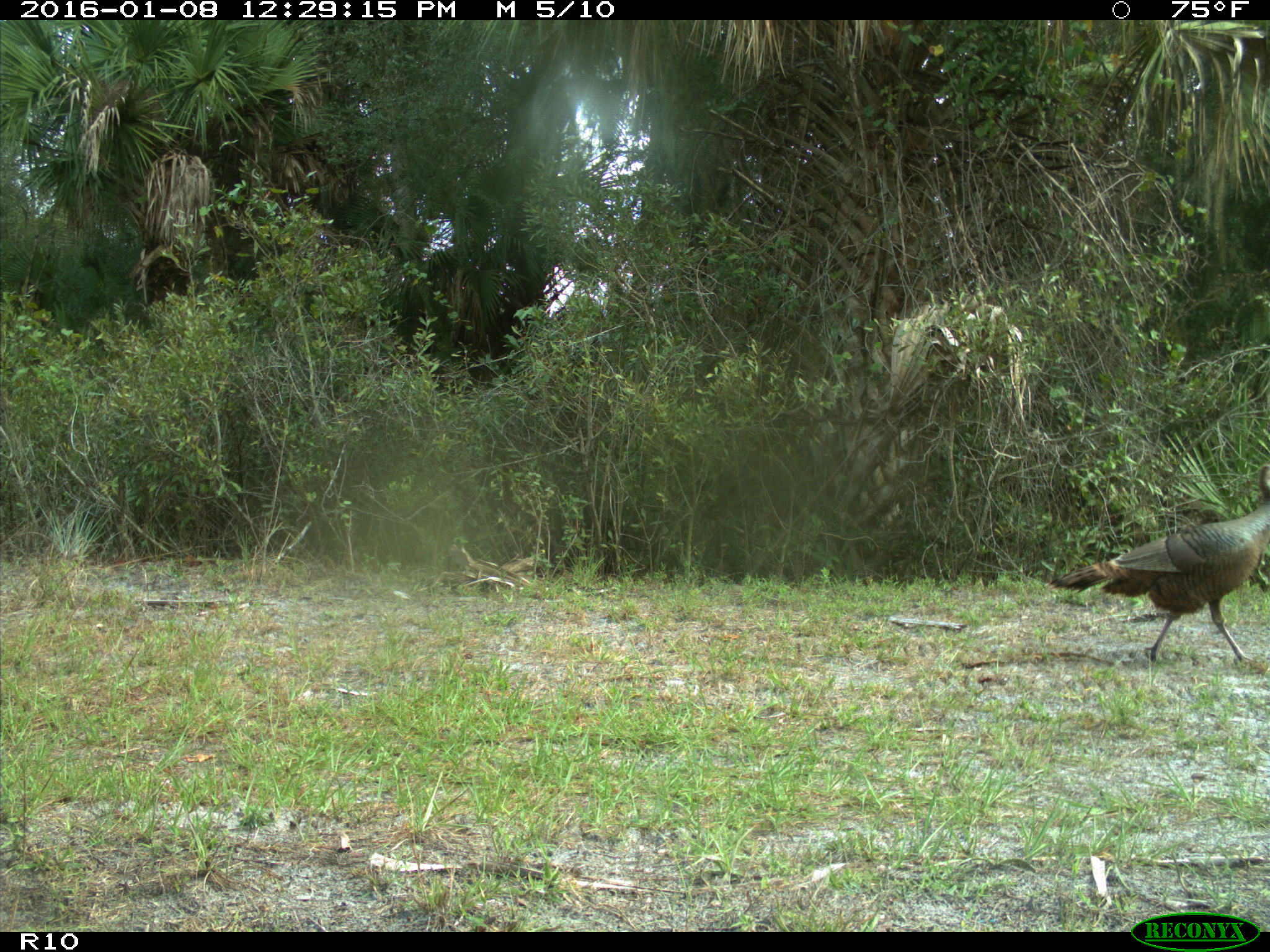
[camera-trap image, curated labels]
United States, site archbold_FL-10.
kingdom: Animalia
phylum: Chordata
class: Aves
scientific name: Aves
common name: birds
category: unidentified bird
Unidentified bird (birds) (Aves).